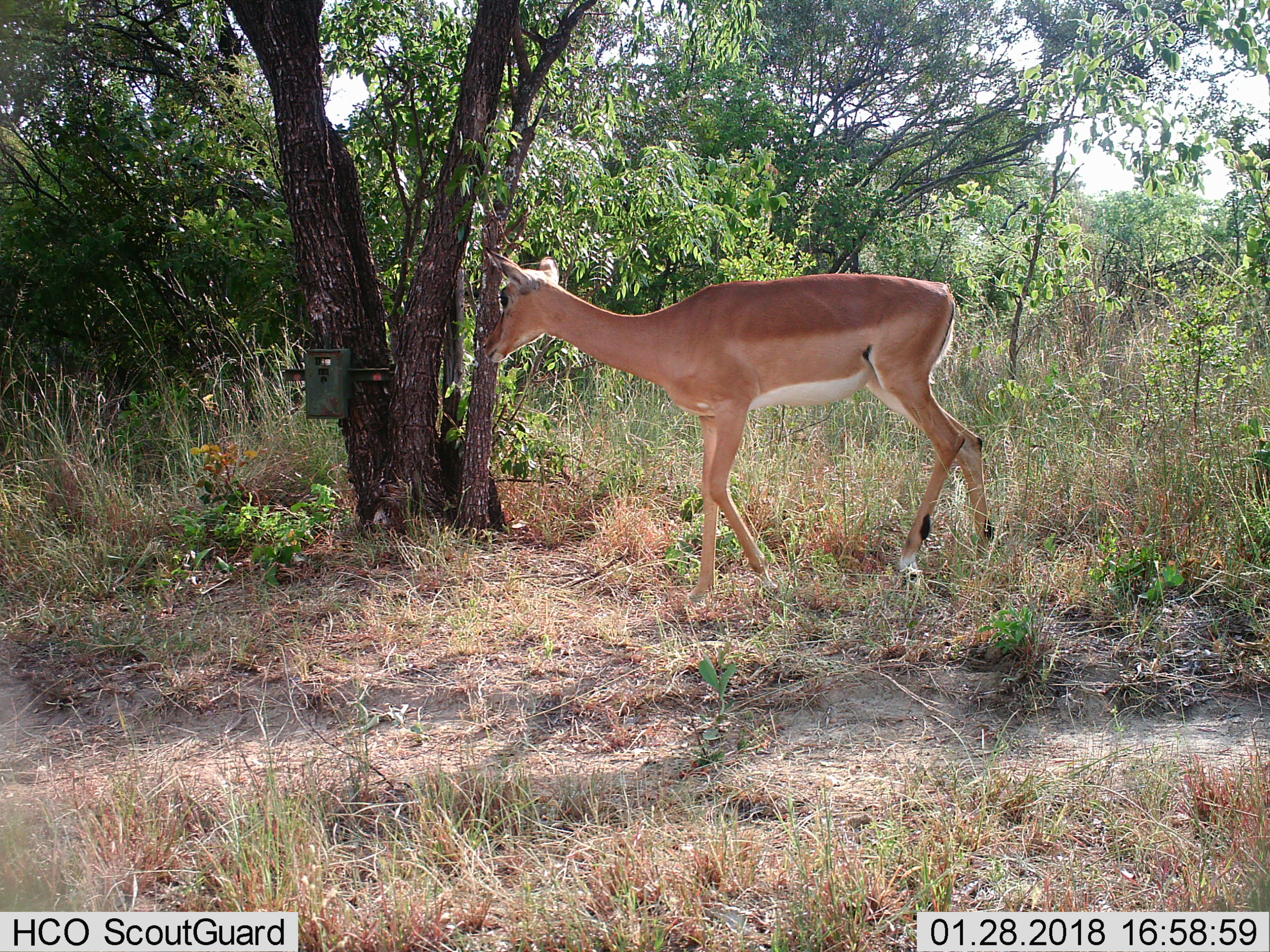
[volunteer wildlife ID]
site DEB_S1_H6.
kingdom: Animalia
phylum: Chordata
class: Mammalia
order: Artiodactyla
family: Bovidae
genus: Aepyceros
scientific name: Aepyceros melampus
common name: impala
Impala (Aepyceros melampus), count 1. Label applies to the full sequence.